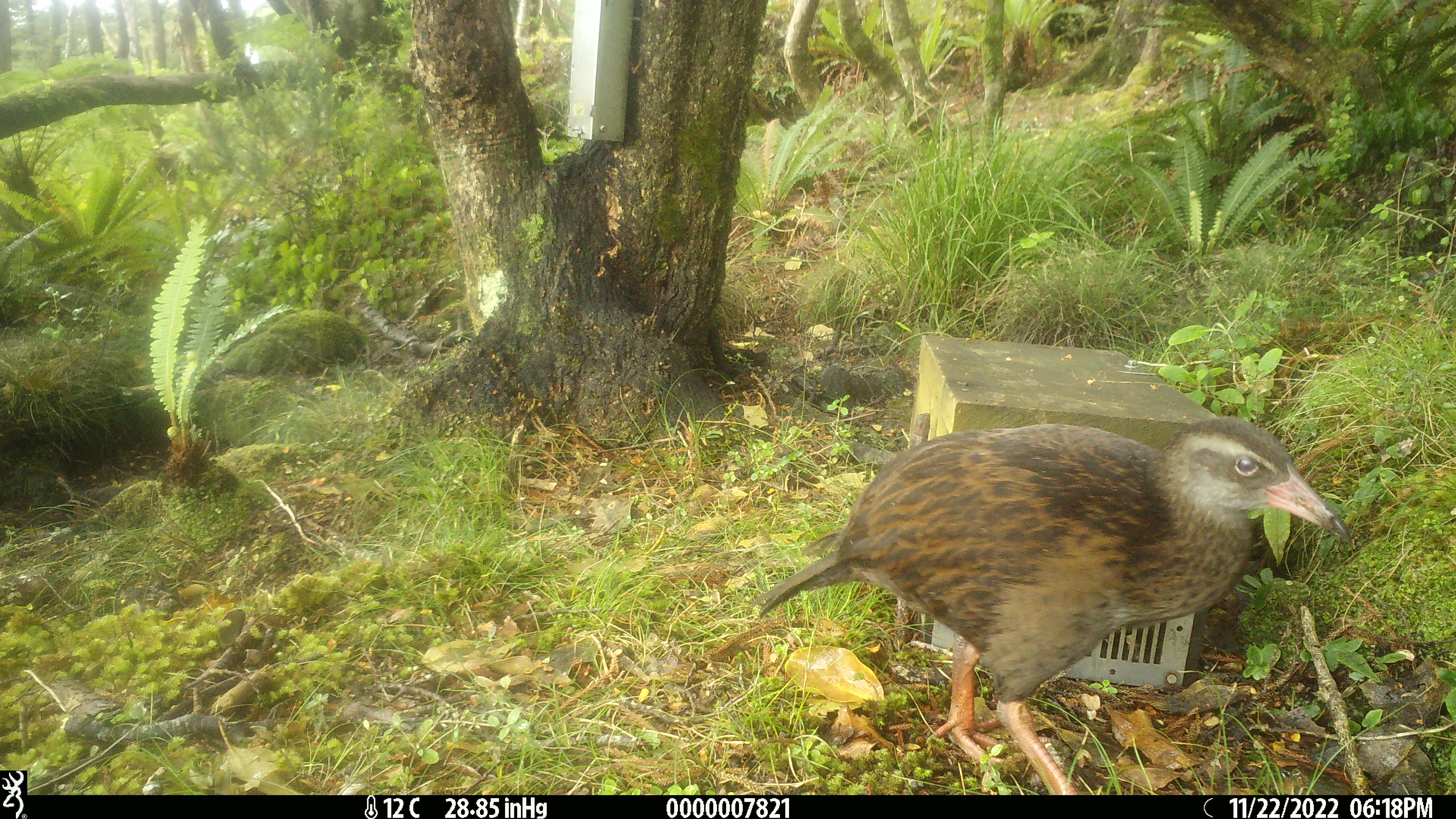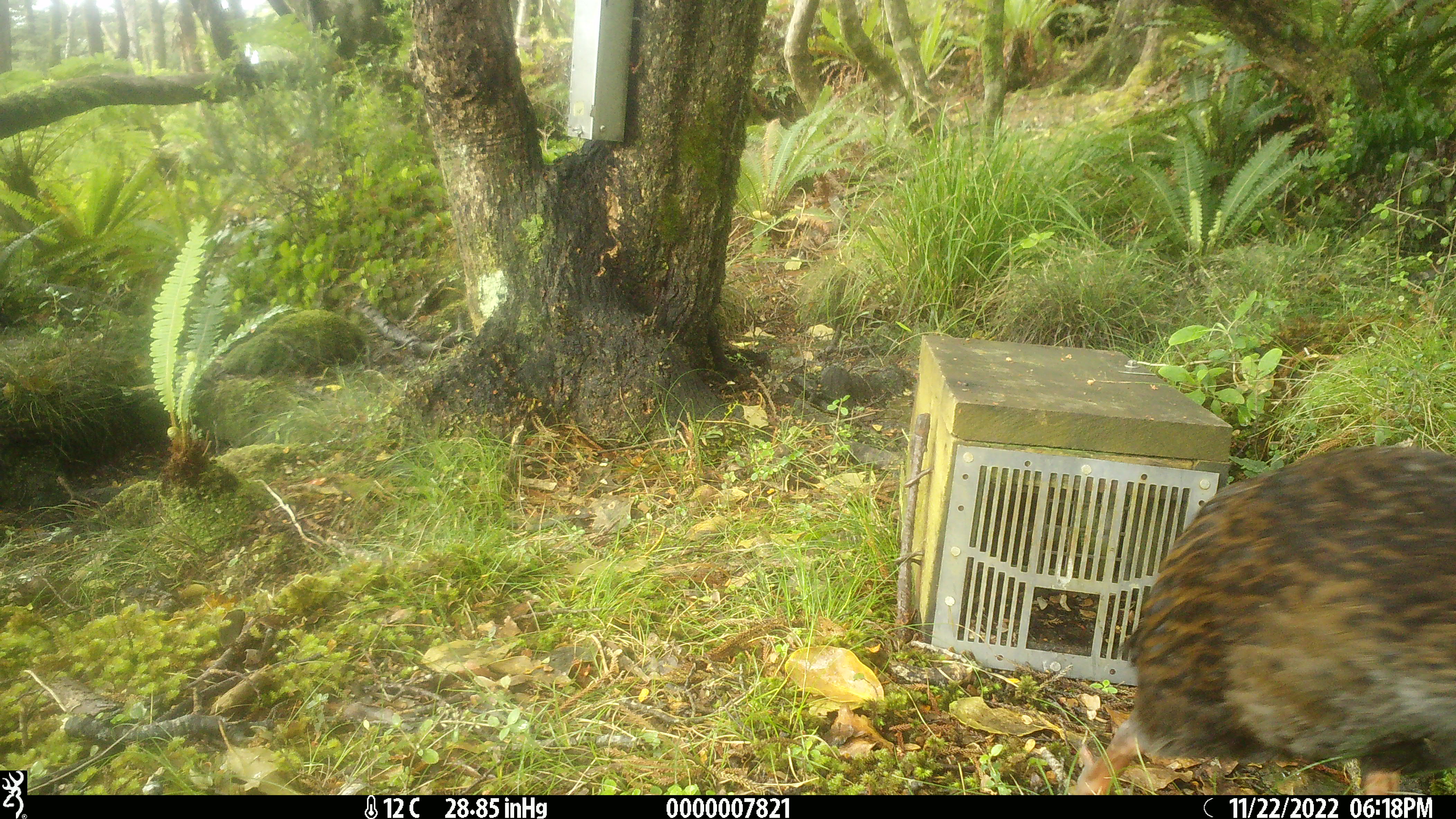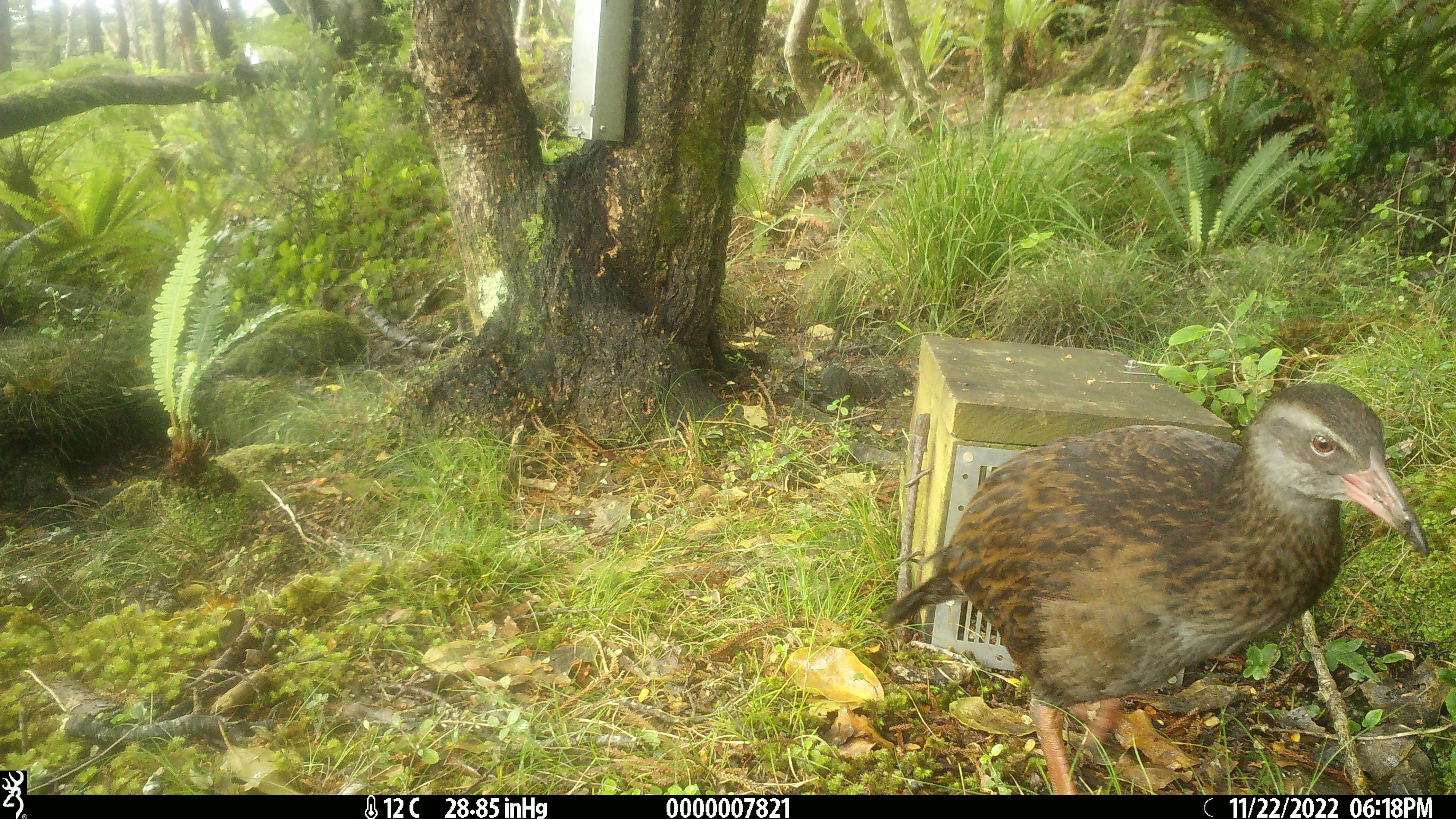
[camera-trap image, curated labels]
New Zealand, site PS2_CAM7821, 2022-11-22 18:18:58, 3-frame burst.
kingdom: Animalia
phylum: Chordata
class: Aves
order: Gruiformes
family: Rallidae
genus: Gallirallus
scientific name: Gallirallus australis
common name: weka